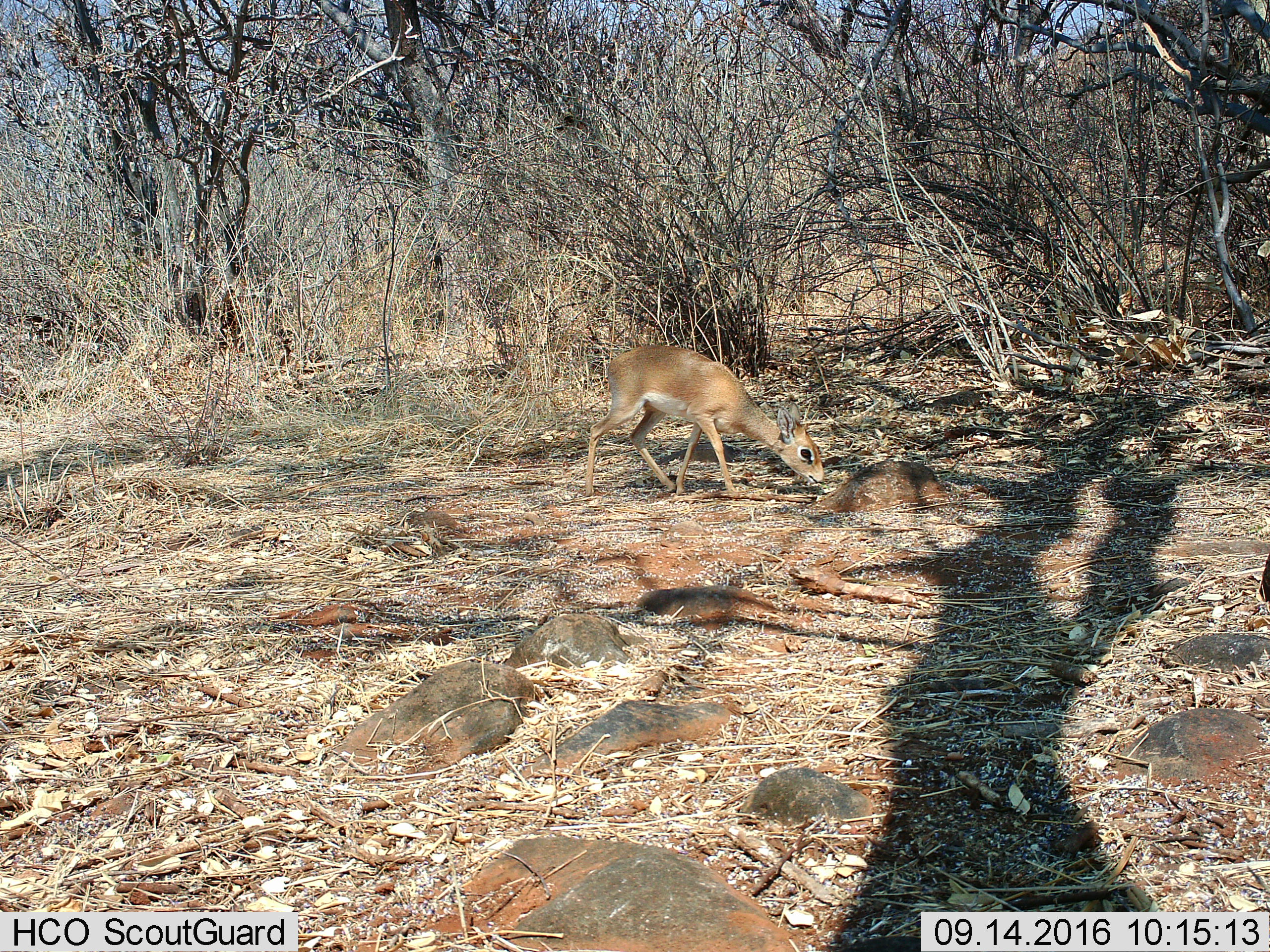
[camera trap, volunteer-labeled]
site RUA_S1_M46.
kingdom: Animalia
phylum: Chordata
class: Mammalia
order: Artiodactyla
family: Bovidae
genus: Madoqua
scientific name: Madoqua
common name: dik-dik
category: dikdik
Dikdik (dik-dik) (Madoqua), count 1. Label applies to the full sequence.